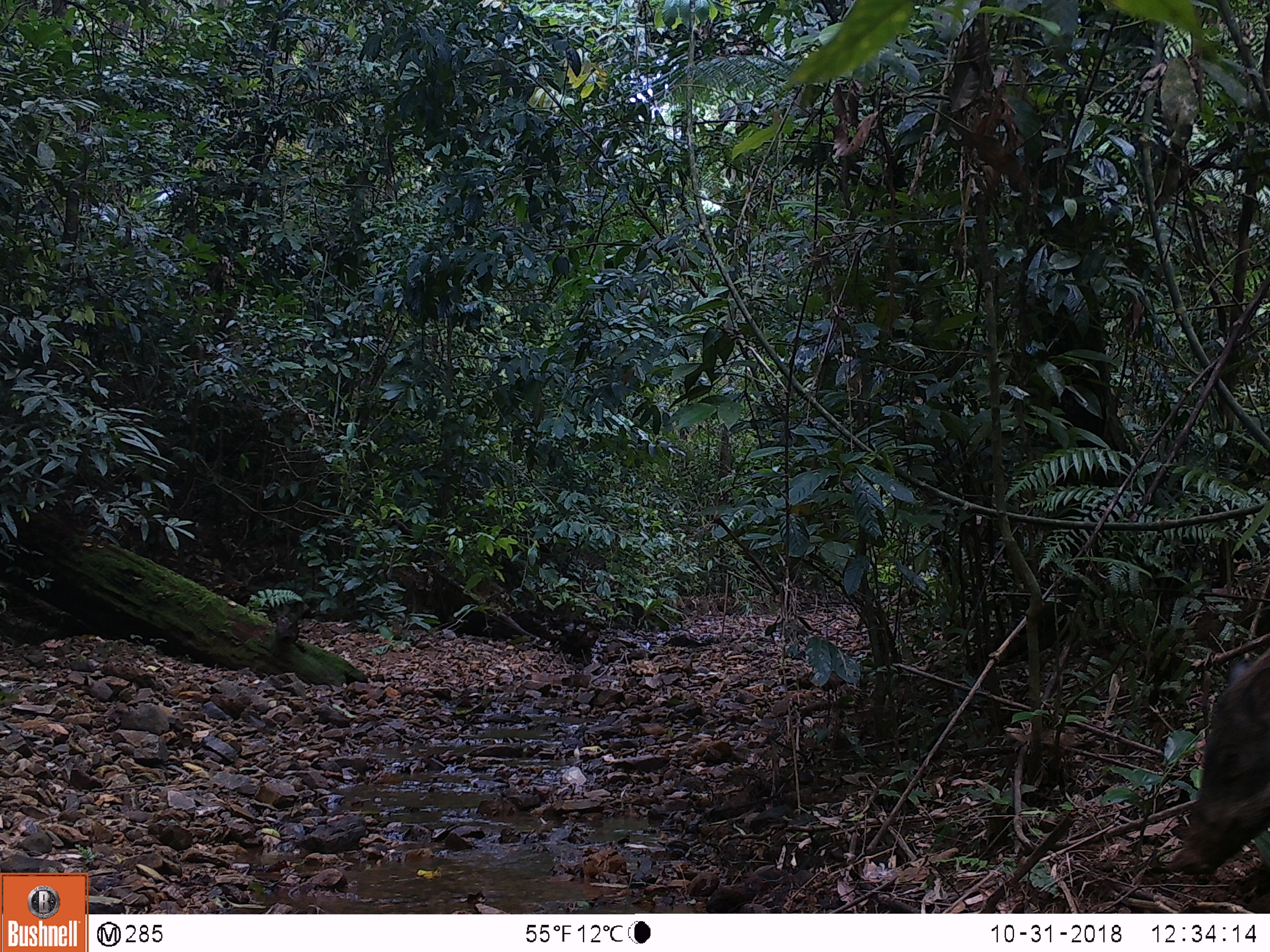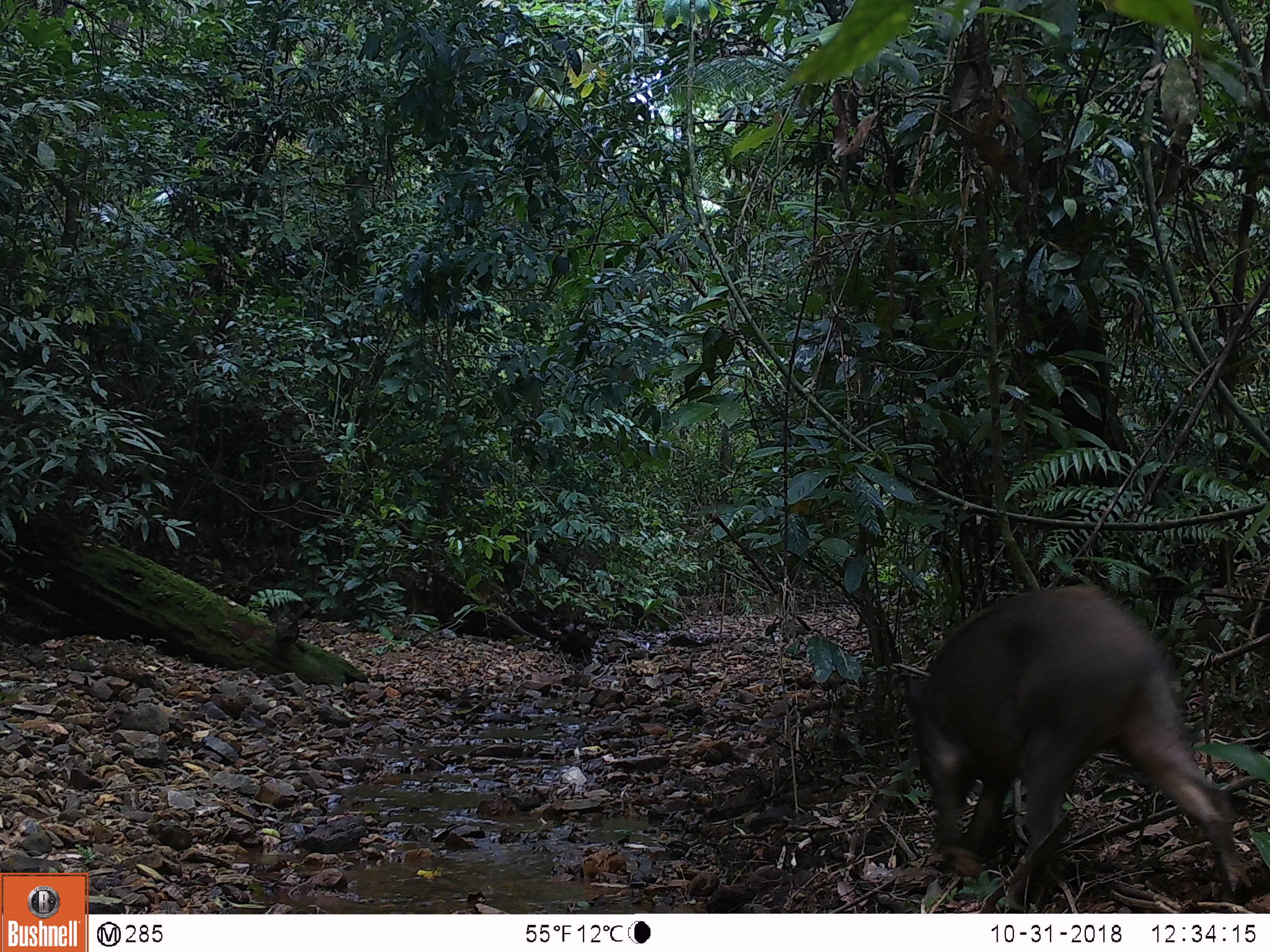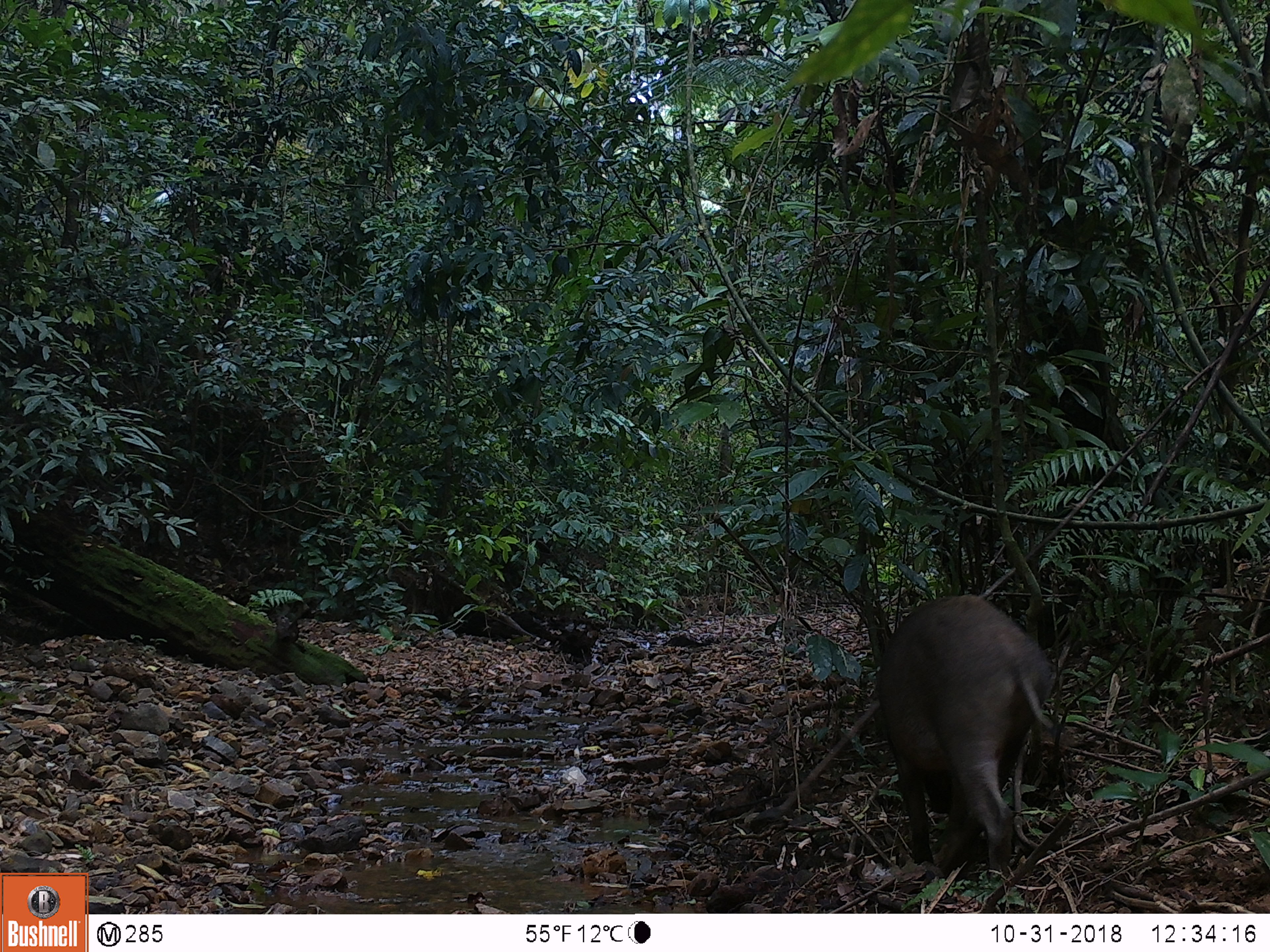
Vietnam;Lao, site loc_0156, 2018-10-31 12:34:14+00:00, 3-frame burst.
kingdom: Animalia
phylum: Chordata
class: Mammalia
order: Artiodactyla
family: Suidae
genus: Sus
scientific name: Sus scrofa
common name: eurasian wild pig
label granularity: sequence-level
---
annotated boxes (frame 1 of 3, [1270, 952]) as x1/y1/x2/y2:
eurasian wild pig: 1166/642/1270/875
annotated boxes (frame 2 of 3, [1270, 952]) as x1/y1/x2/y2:
eurasian wild pig: 902/585/1251/898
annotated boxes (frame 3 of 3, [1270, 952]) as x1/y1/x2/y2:
eurasian wild pig: 875/594/1054/883